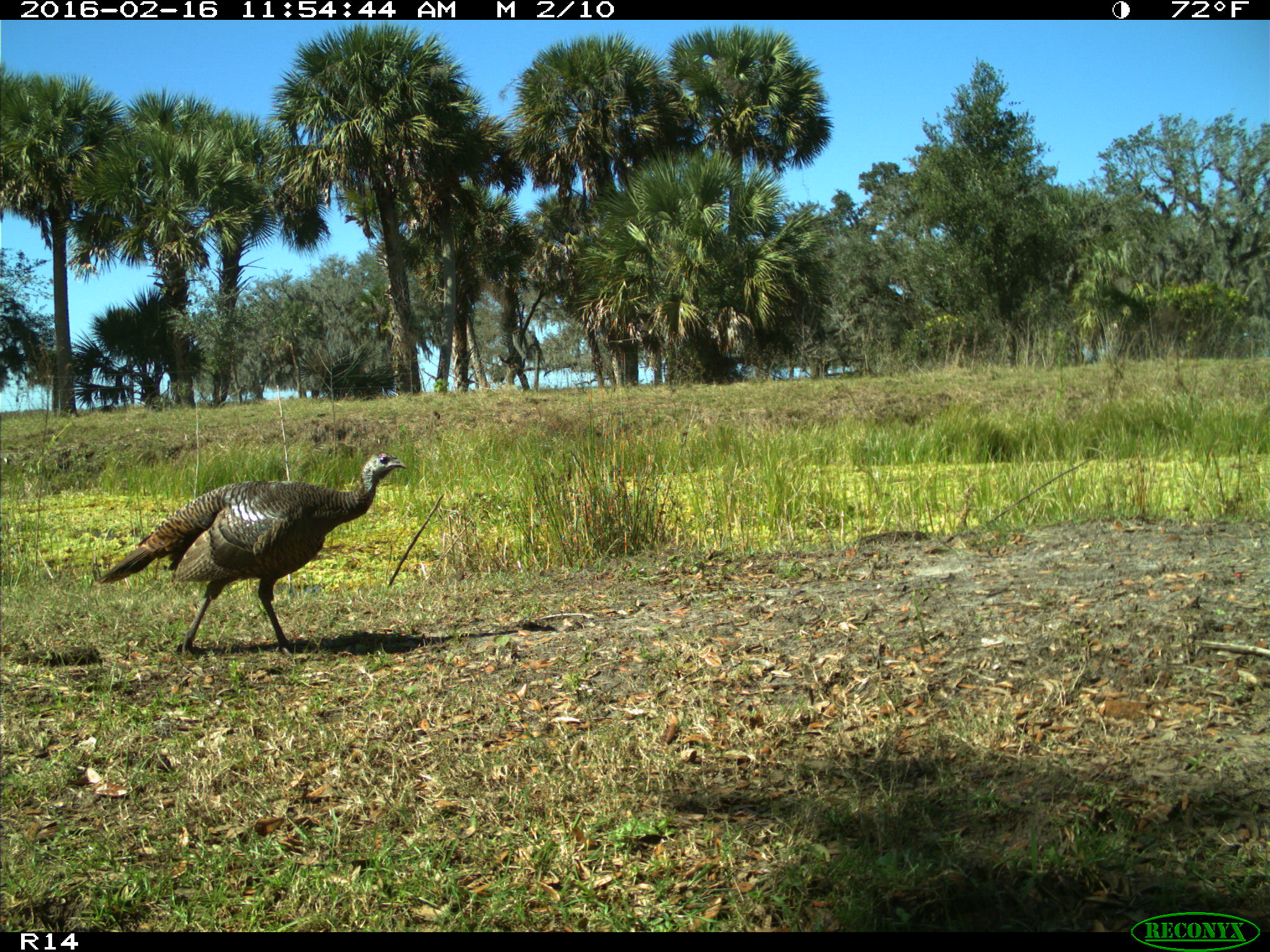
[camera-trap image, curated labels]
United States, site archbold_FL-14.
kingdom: Animalia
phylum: Chordata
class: Aves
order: Galliformes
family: Phasianidae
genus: Meleagris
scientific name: Meleagris gallopavo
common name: wild turkey